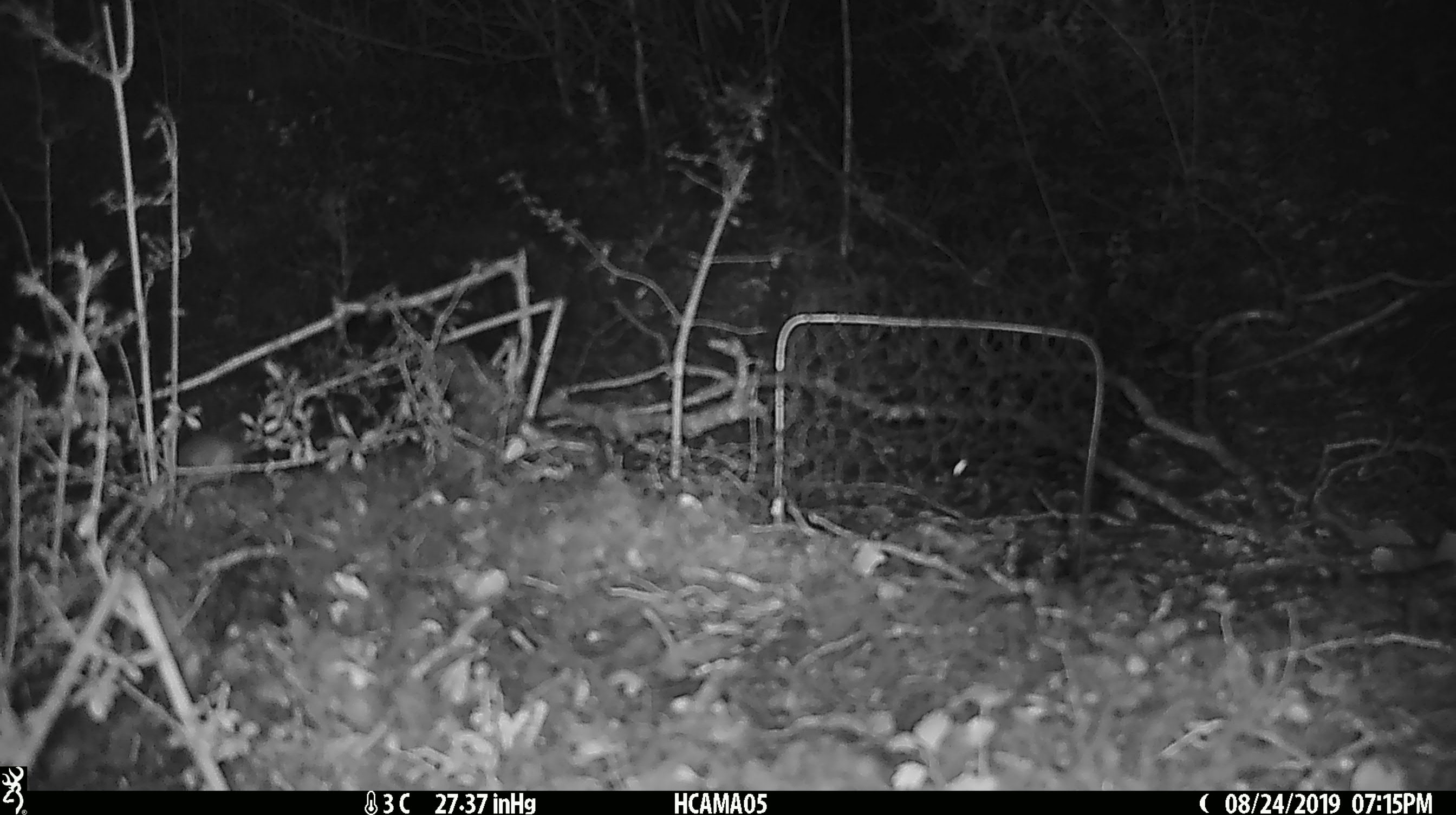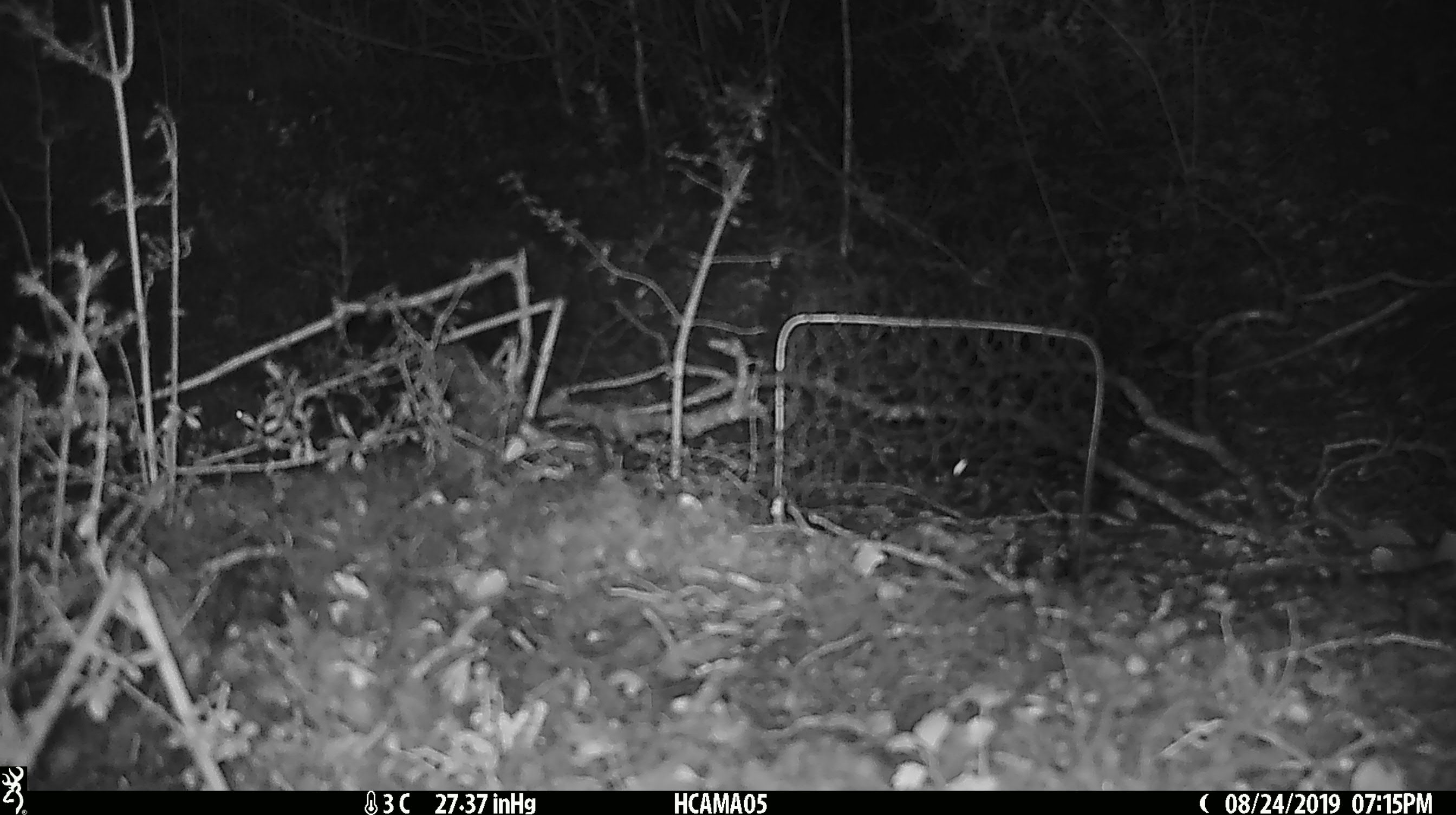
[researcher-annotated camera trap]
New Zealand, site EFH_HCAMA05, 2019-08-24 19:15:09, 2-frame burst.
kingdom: Animalia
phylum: Chordata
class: Mammalia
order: Rodentia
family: Muridae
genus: Mus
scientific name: Mus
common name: mouse